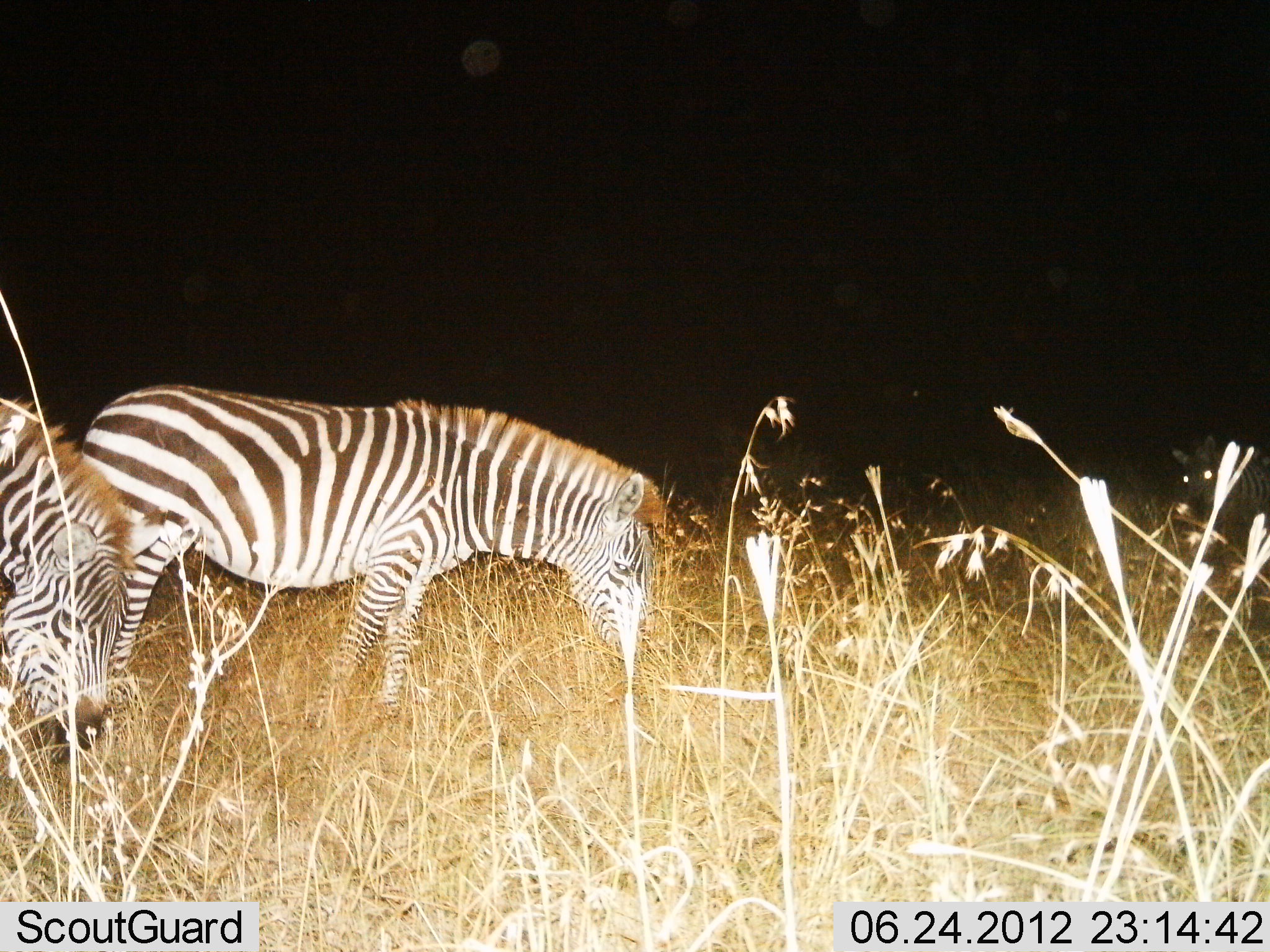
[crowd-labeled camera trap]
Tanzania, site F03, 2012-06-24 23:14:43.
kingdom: Animalia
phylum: Chordata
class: Mammalia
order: Perissodactyla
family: Equidae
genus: Equus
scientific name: Equus quagga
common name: plains zebra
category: zebra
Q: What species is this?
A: Zebra (plains zebra) (Equus quagga).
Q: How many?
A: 2.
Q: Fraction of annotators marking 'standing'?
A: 40%.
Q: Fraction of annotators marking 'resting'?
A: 0%.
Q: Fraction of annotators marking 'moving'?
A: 10%.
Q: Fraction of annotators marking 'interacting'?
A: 0%.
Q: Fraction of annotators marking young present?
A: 10%.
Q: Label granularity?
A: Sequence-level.